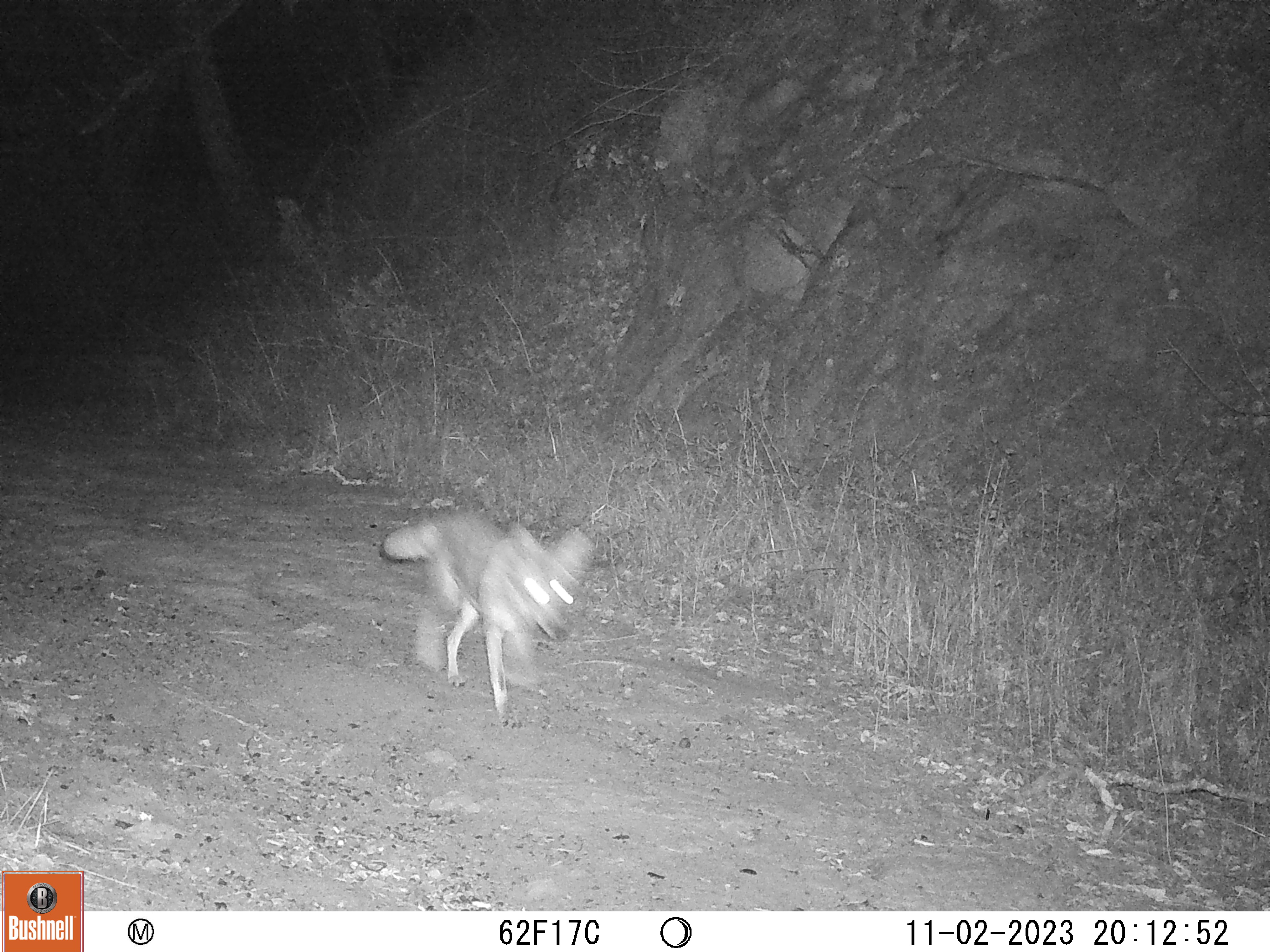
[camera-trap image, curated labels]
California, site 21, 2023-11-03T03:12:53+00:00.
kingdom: Animalia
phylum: Chordata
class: Mammalia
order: Carnivora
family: Canidae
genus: Canis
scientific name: Canis latrans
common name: coyote